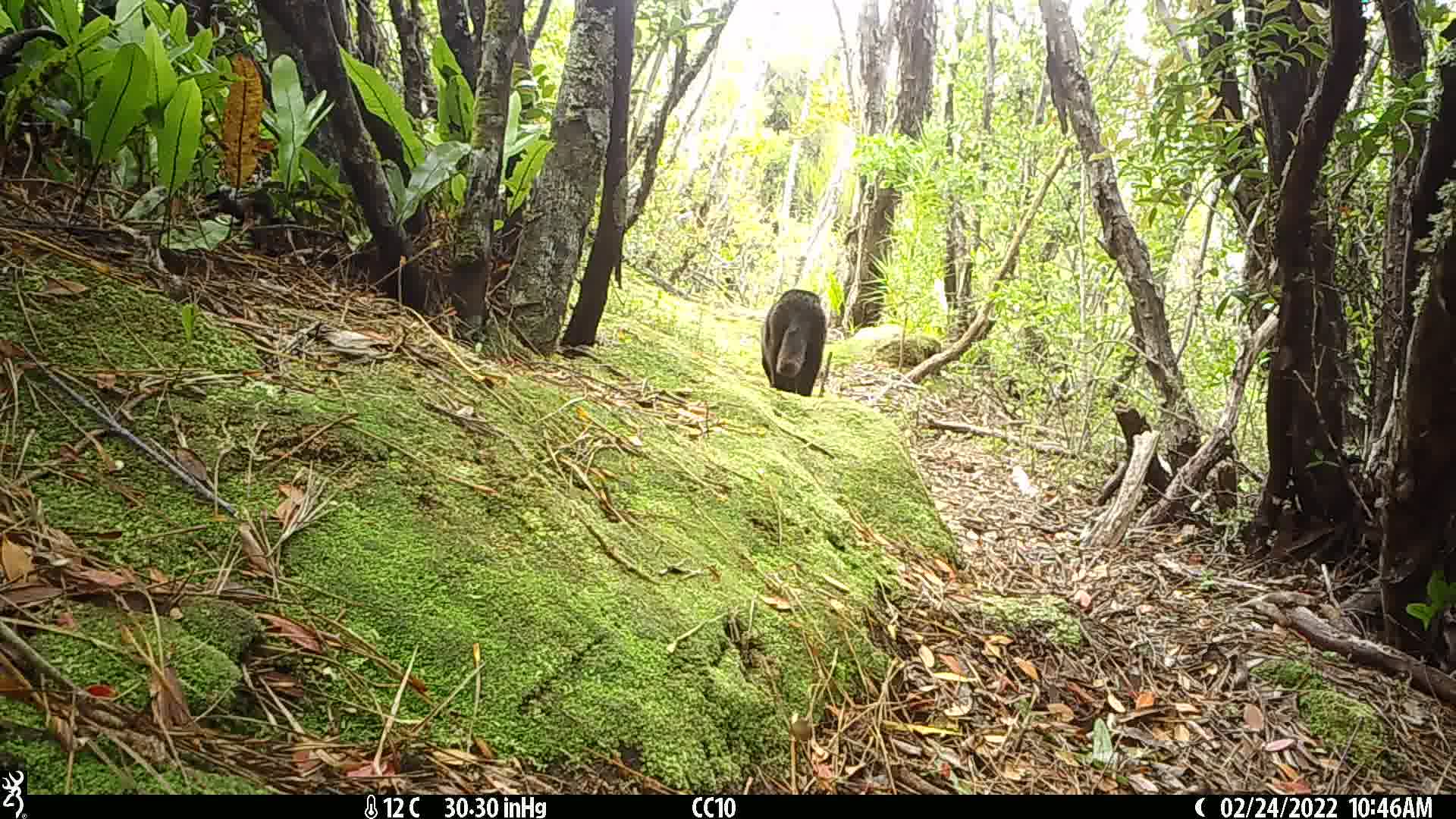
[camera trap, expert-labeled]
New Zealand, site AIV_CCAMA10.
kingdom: Animalia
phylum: Chordata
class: Mammalia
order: Carnivora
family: Felidae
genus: Felis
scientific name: Felis catus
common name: domestic cat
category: cat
Cat (domestic cat) (Felis catus).